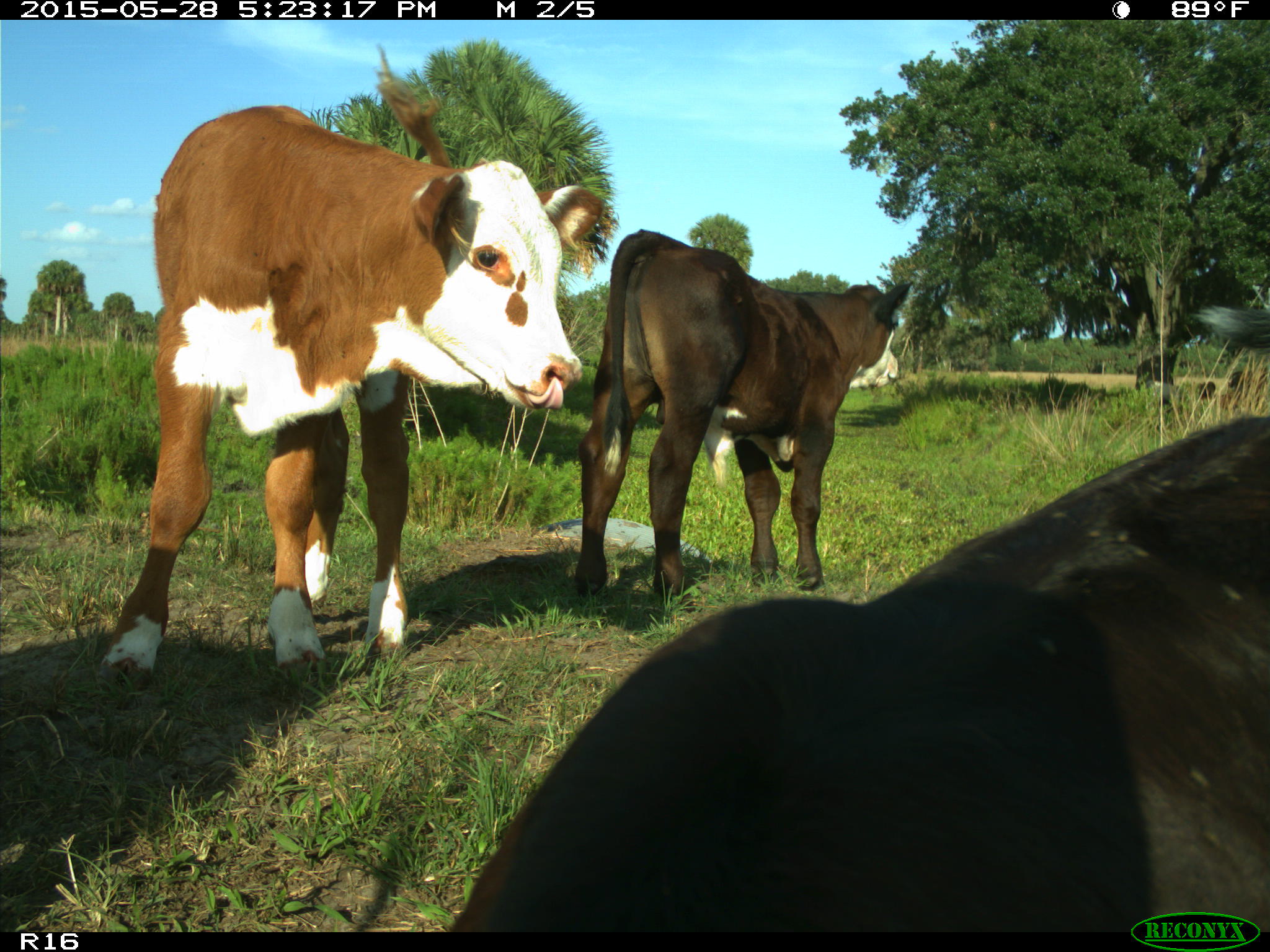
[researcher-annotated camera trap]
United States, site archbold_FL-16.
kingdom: Animalia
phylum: Chordata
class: Mammalia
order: Artiodactyla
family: Bovidae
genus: Bos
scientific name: Bos taurus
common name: domestic cow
Bos taurus (domestic cow).